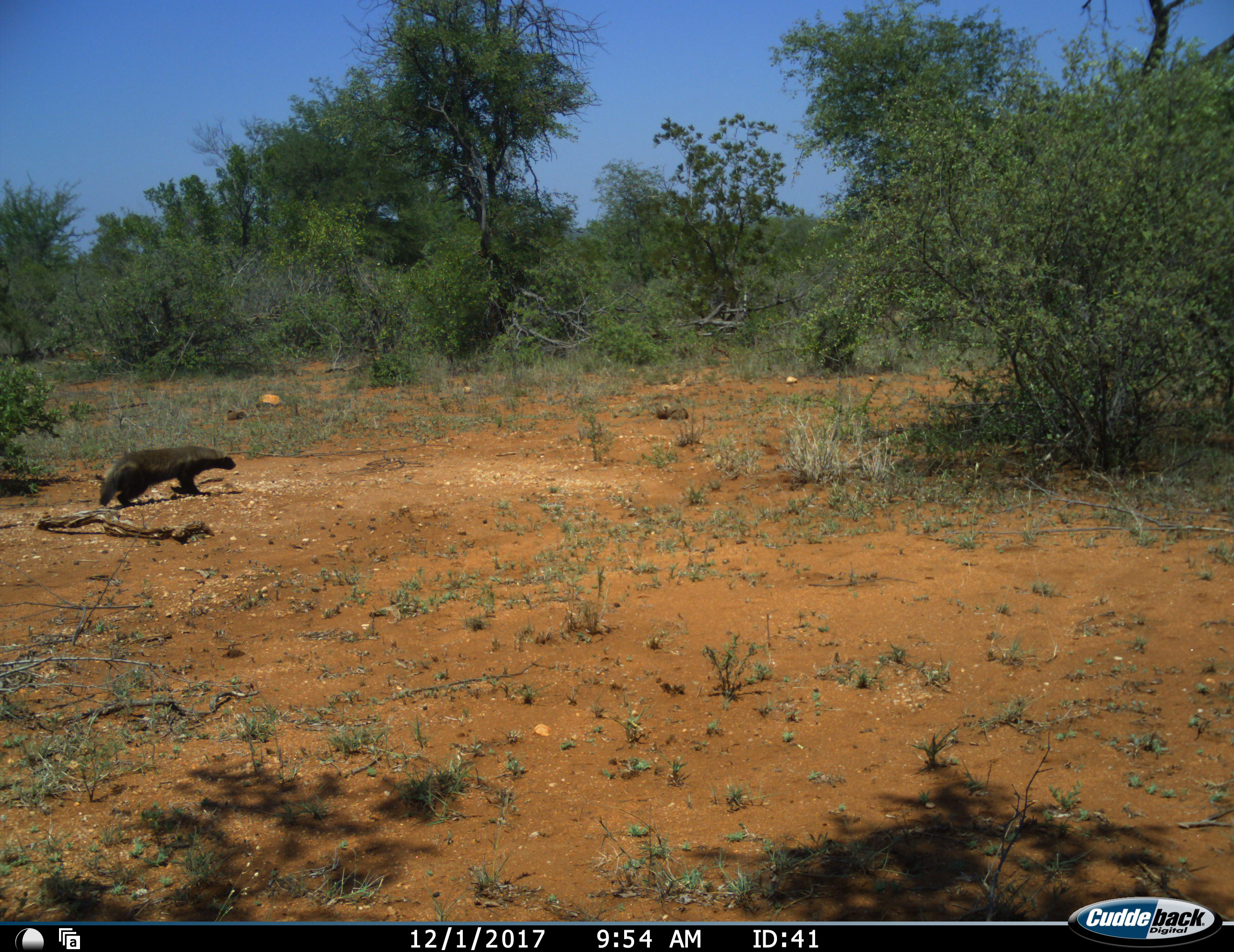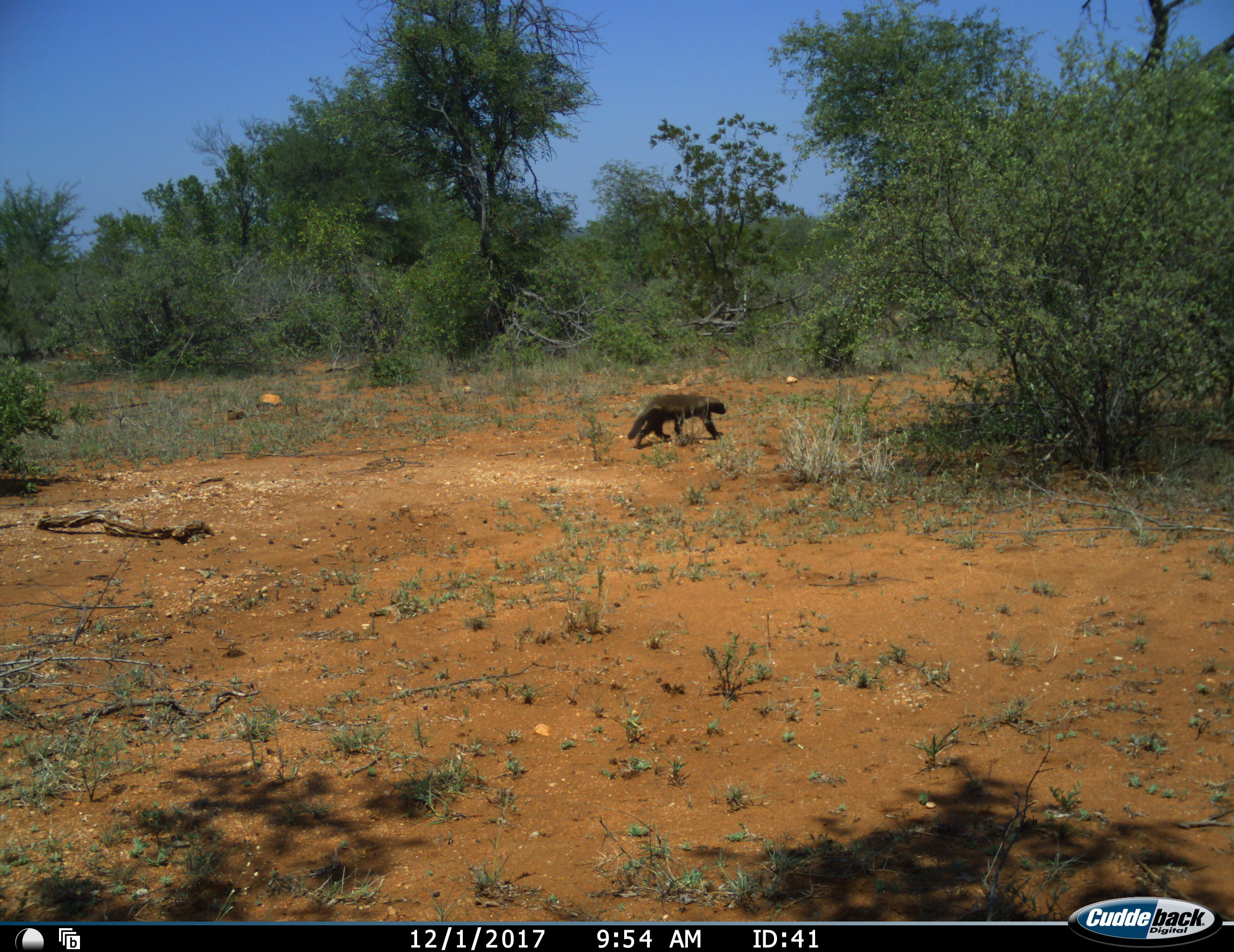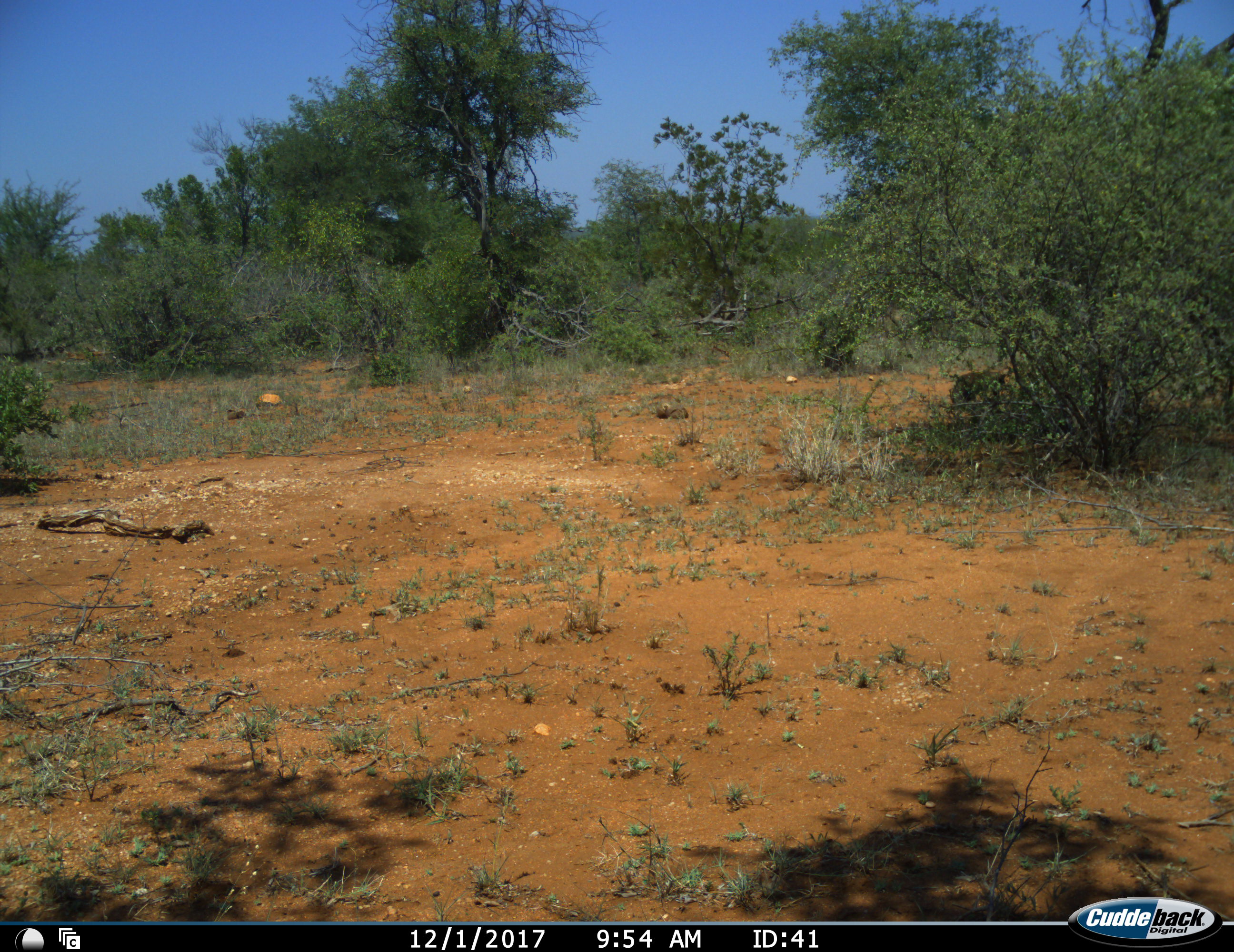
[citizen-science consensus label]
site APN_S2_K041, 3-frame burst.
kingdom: Animalia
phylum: Chordata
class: Mammalia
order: Carnivora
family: Mustelidae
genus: Mellivora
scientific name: Mellivora capensis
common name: honey badger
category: honeybadger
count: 1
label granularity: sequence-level